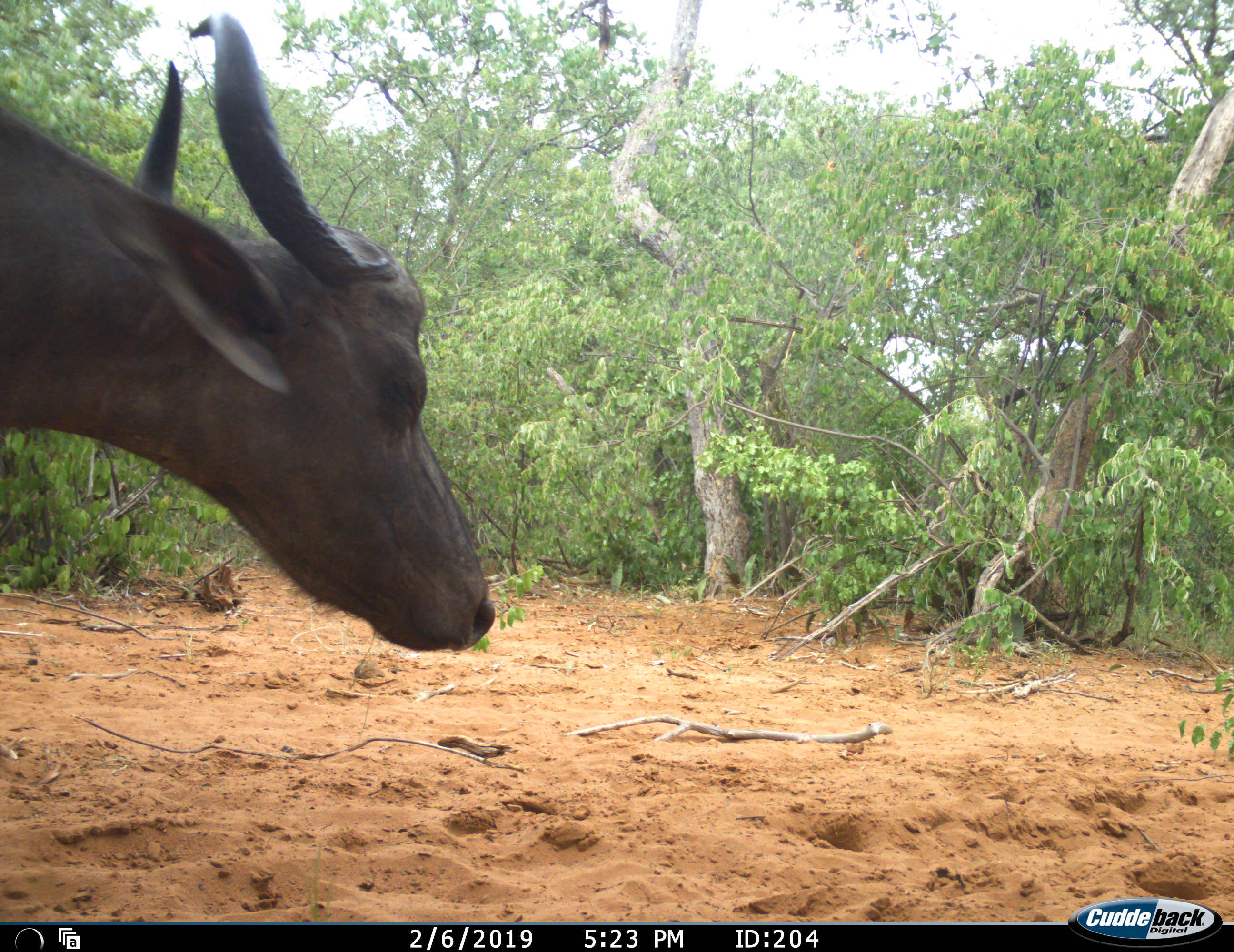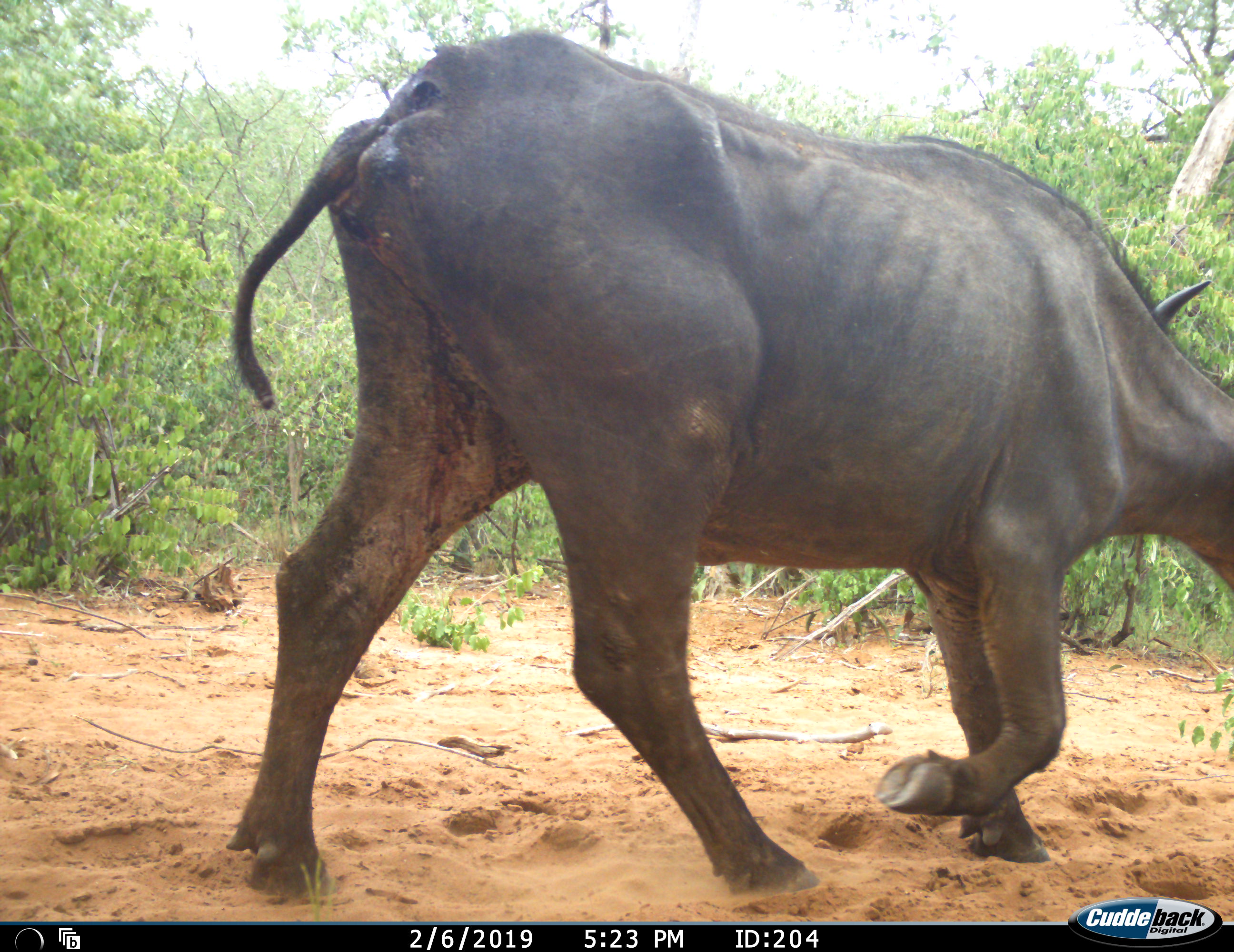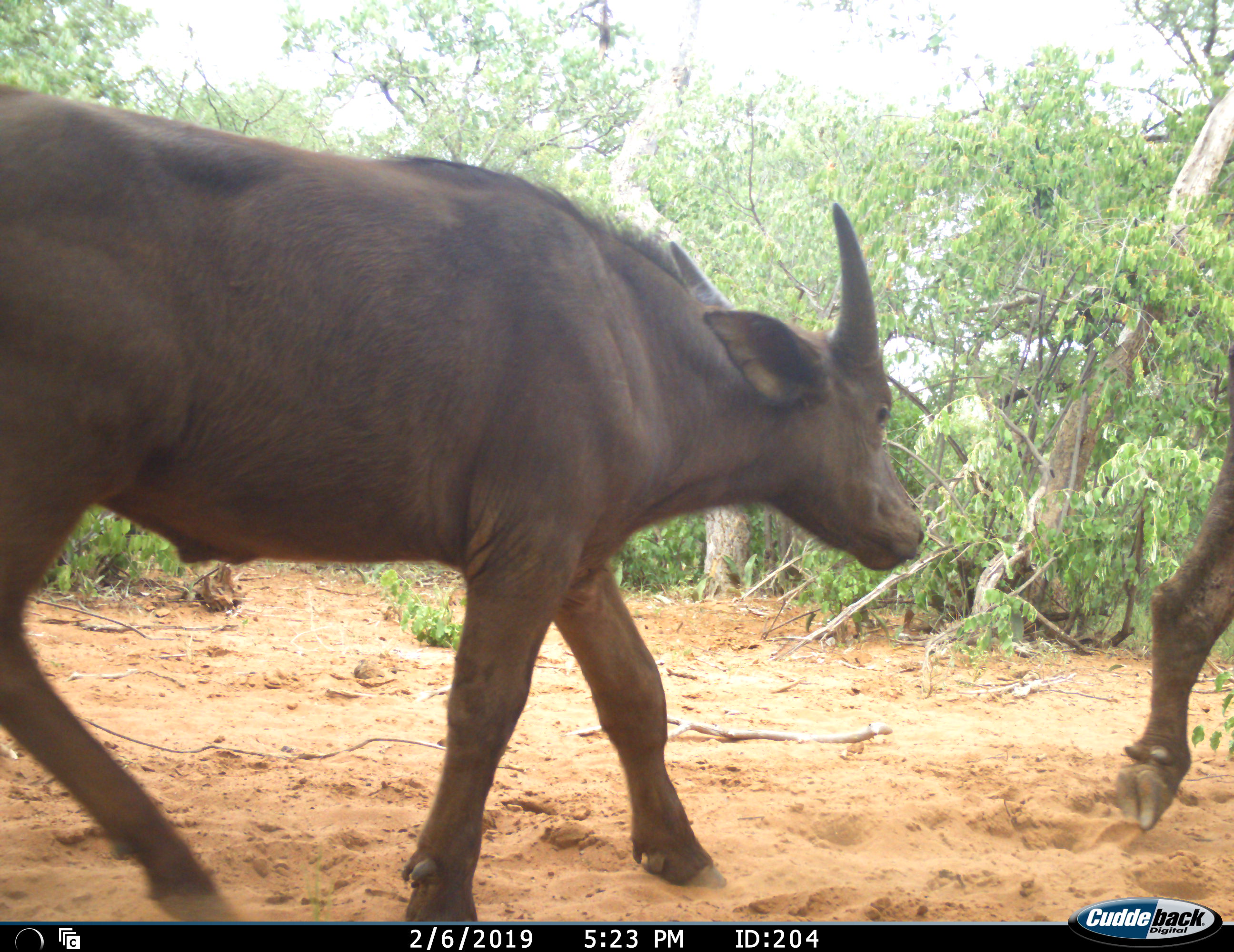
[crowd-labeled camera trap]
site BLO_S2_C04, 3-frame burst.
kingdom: Animalia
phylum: Chordata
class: Mammalia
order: Artiodactyla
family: Bovidae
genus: Syncerus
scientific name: Syncerus caffer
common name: african buffalo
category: buffalo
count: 2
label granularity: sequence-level